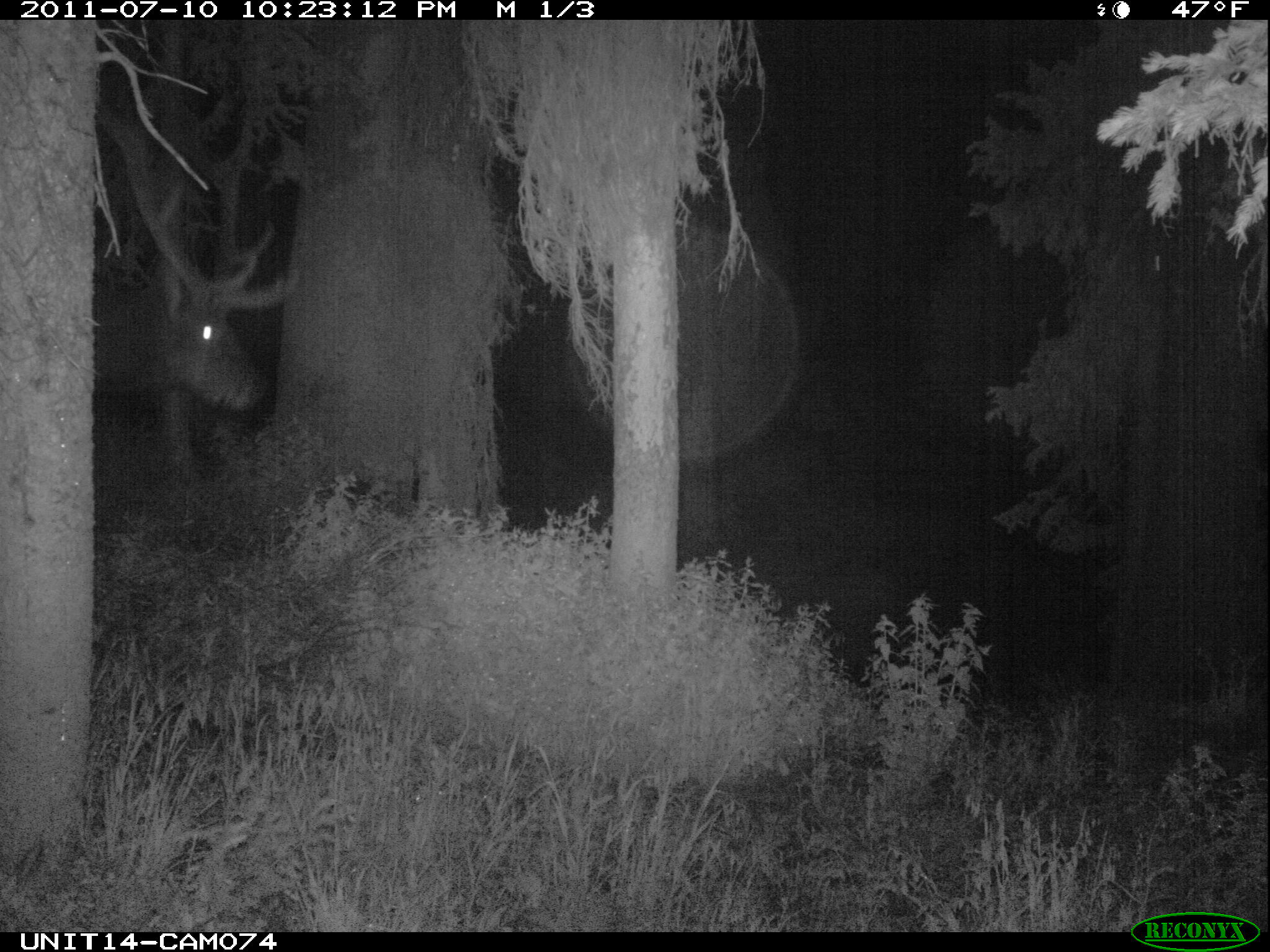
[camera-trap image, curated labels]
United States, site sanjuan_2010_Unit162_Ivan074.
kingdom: Animalia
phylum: Chordata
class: Mammalia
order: Artiodactyla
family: Cervidae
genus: Cervus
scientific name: Cervus elaphus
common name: red deer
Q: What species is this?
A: Cervus elaphus (red deer).